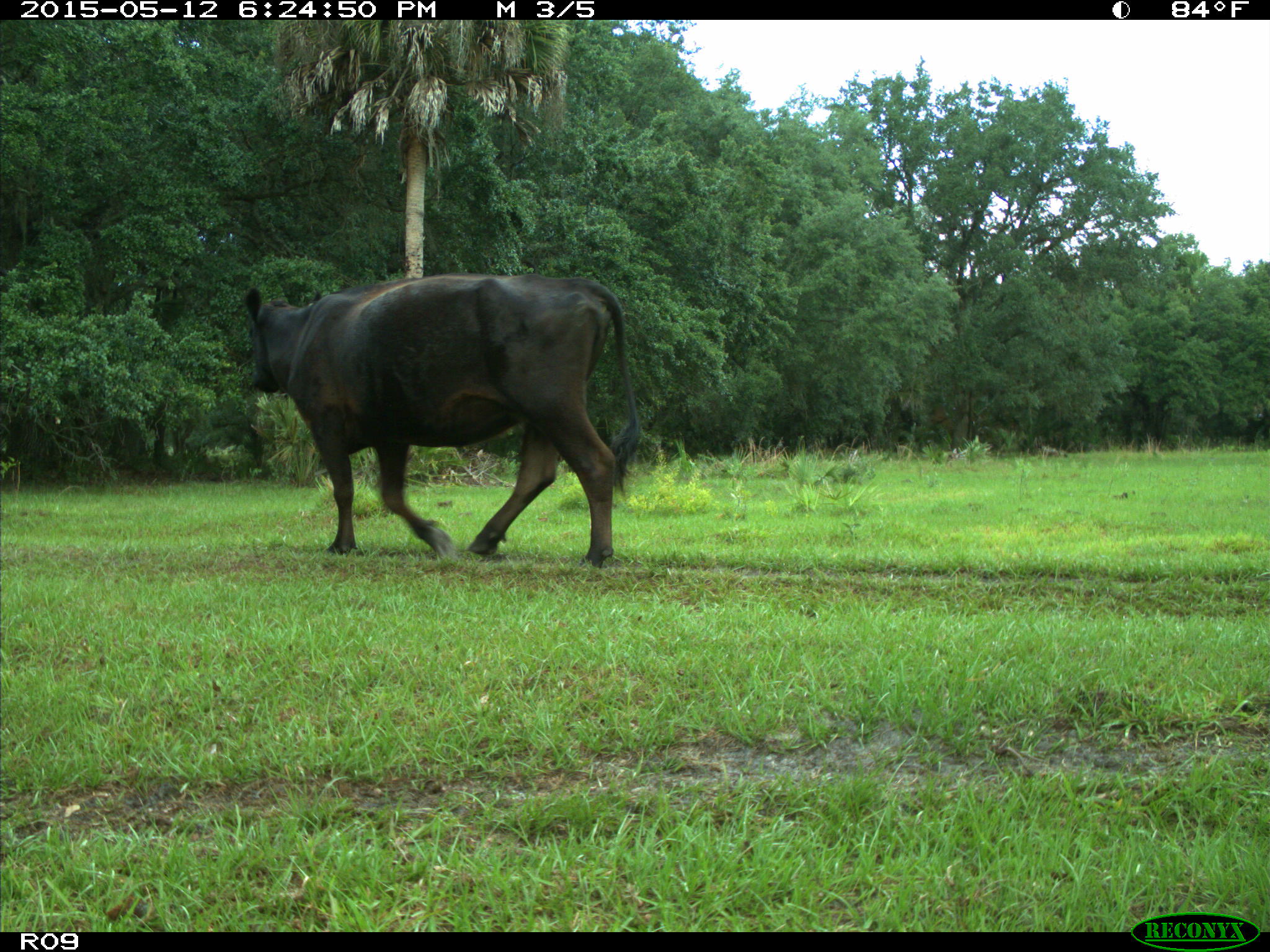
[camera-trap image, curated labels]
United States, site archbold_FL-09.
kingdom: Animalia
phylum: Chordata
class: Mammalia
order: Artiodactyla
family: Bovidae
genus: Bos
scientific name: Bos taurus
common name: domestic cow